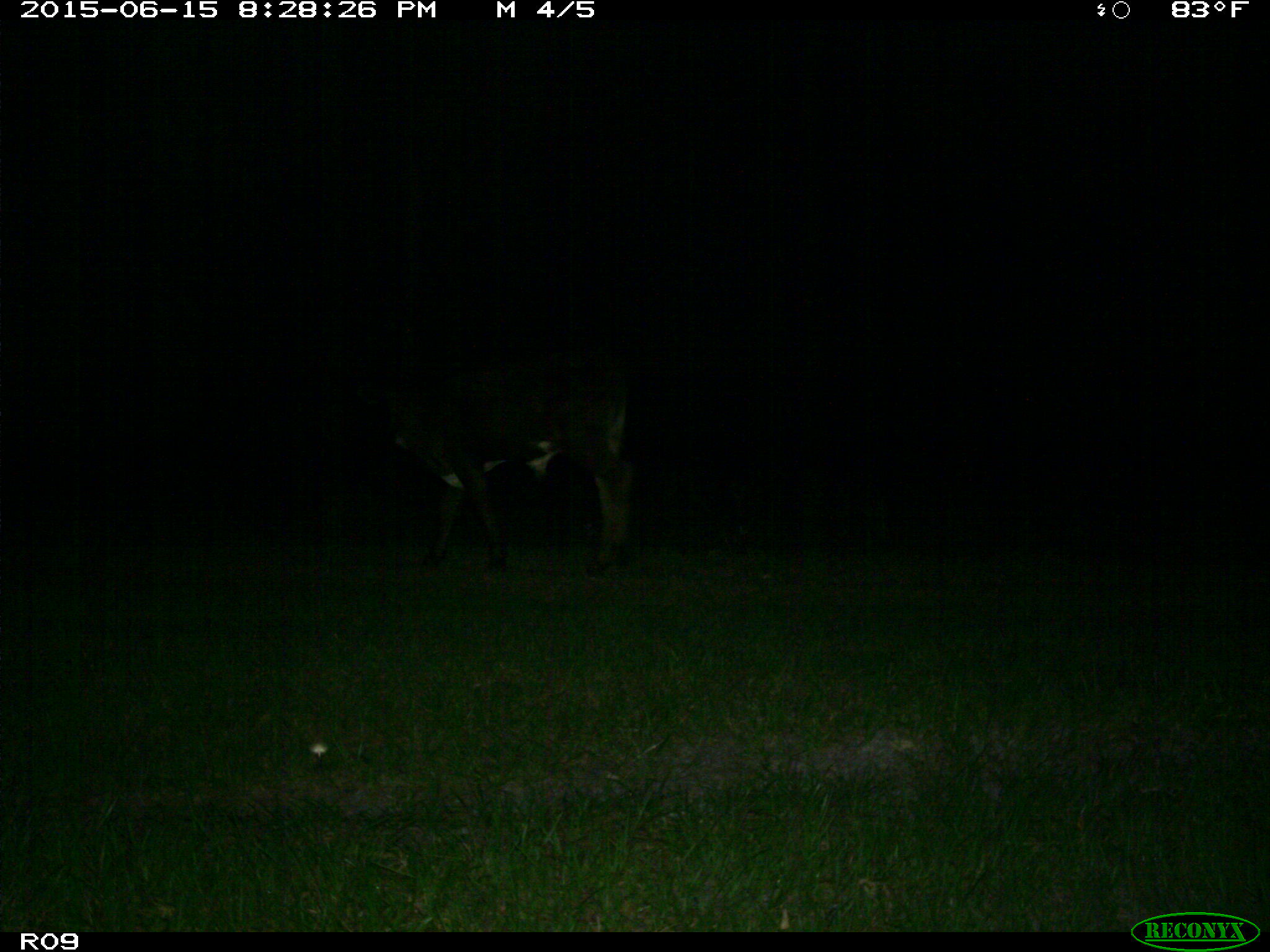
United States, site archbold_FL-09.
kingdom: Animalia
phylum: Chordata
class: Mammalia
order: Artiodactyla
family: Bovidae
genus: Bos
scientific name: Bos taurus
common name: domestic cow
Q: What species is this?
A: Bos taurus (domestic cow).